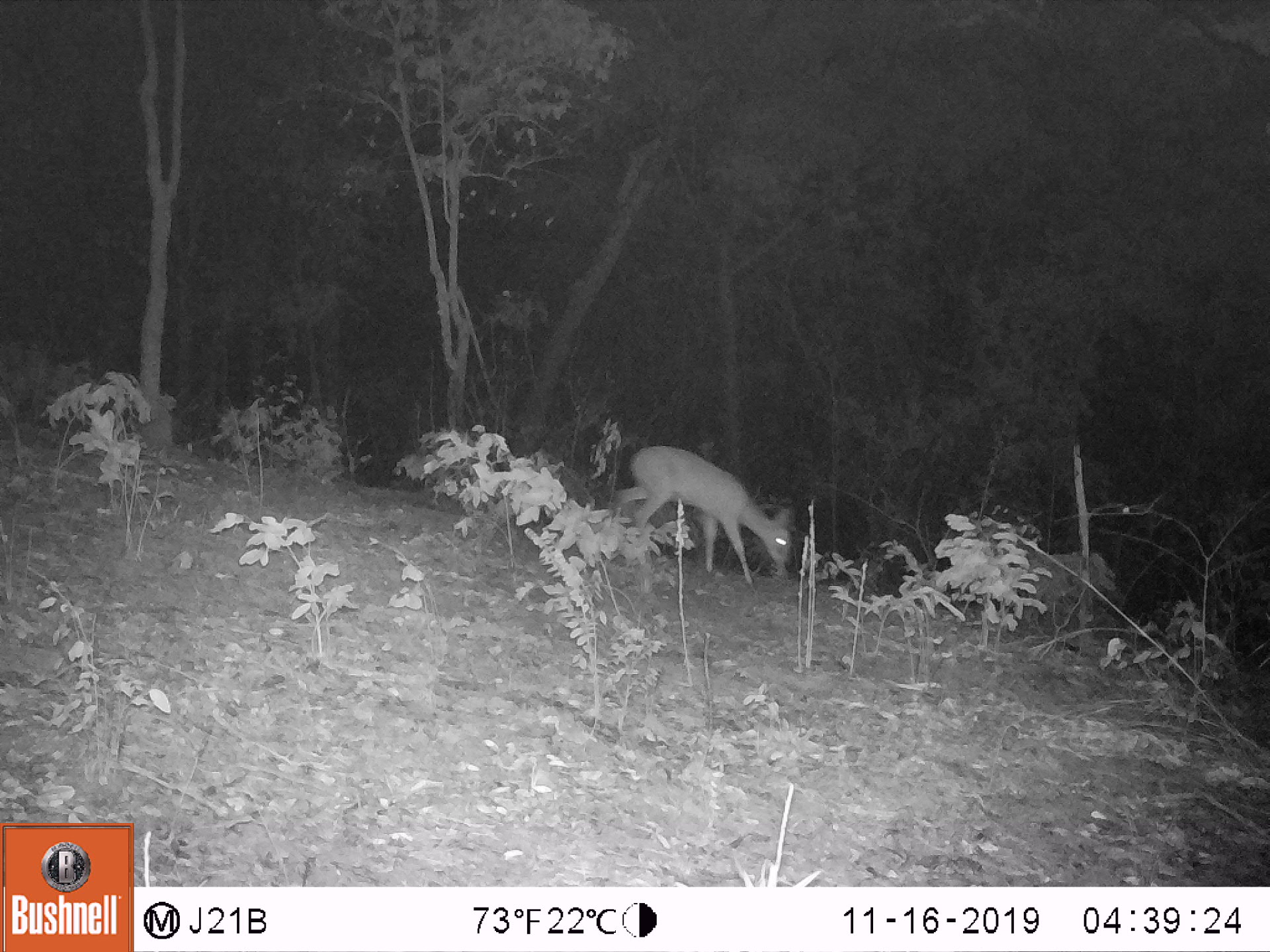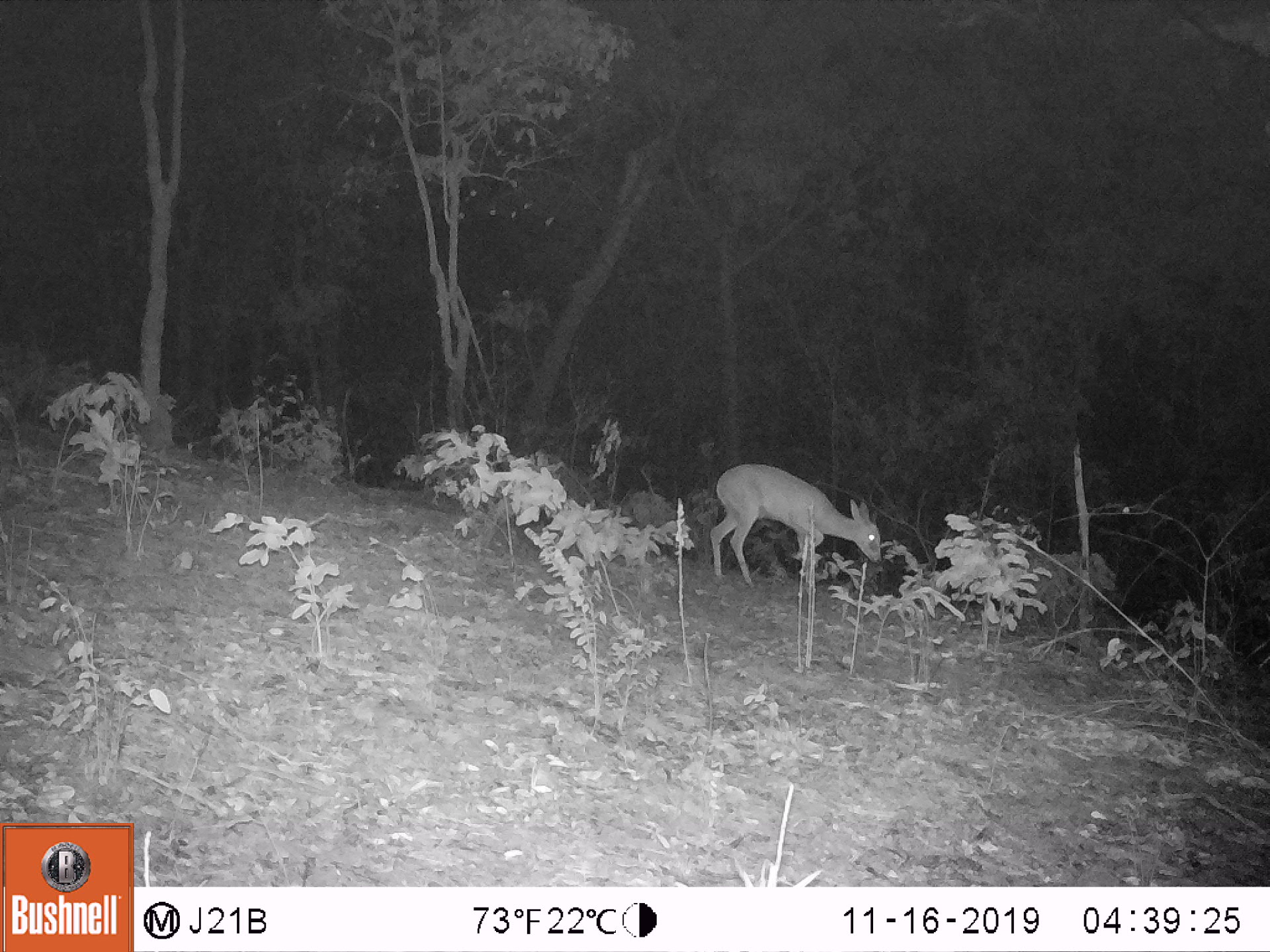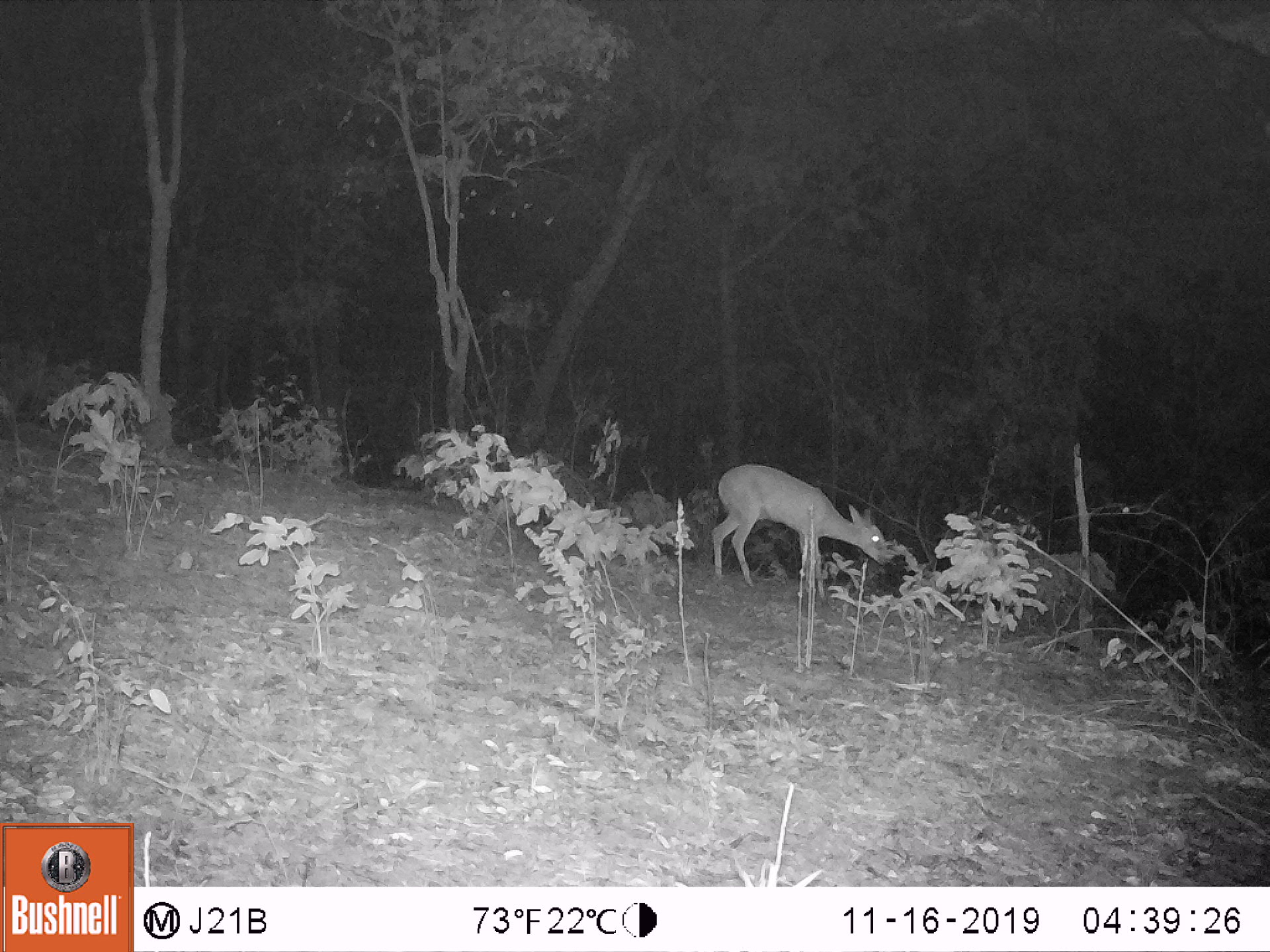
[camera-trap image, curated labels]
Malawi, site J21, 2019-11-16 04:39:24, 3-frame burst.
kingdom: Animalia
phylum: Chordata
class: Mammalia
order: Artiodactyla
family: Bovidae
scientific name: Antilopinae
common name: small antelope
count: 1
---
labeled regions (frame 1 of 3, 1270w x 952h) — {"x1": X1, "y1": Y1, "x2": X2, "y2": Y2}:
small antelope: {"x1": 612, "y1": 440, "x2": 787, "y2": 572}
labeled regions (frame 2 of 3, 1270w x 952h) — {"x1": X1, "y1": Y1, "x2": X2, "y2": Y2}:
small antelope: {"x1": 710, "y1": 458, "x2": 884, "y2": 591}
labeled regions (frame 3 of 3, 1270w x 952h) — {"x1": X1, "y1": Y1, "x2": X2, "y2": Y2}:
small antelope: {"x1": 712, "y1": 463, "x2": 892, "y2": 585}